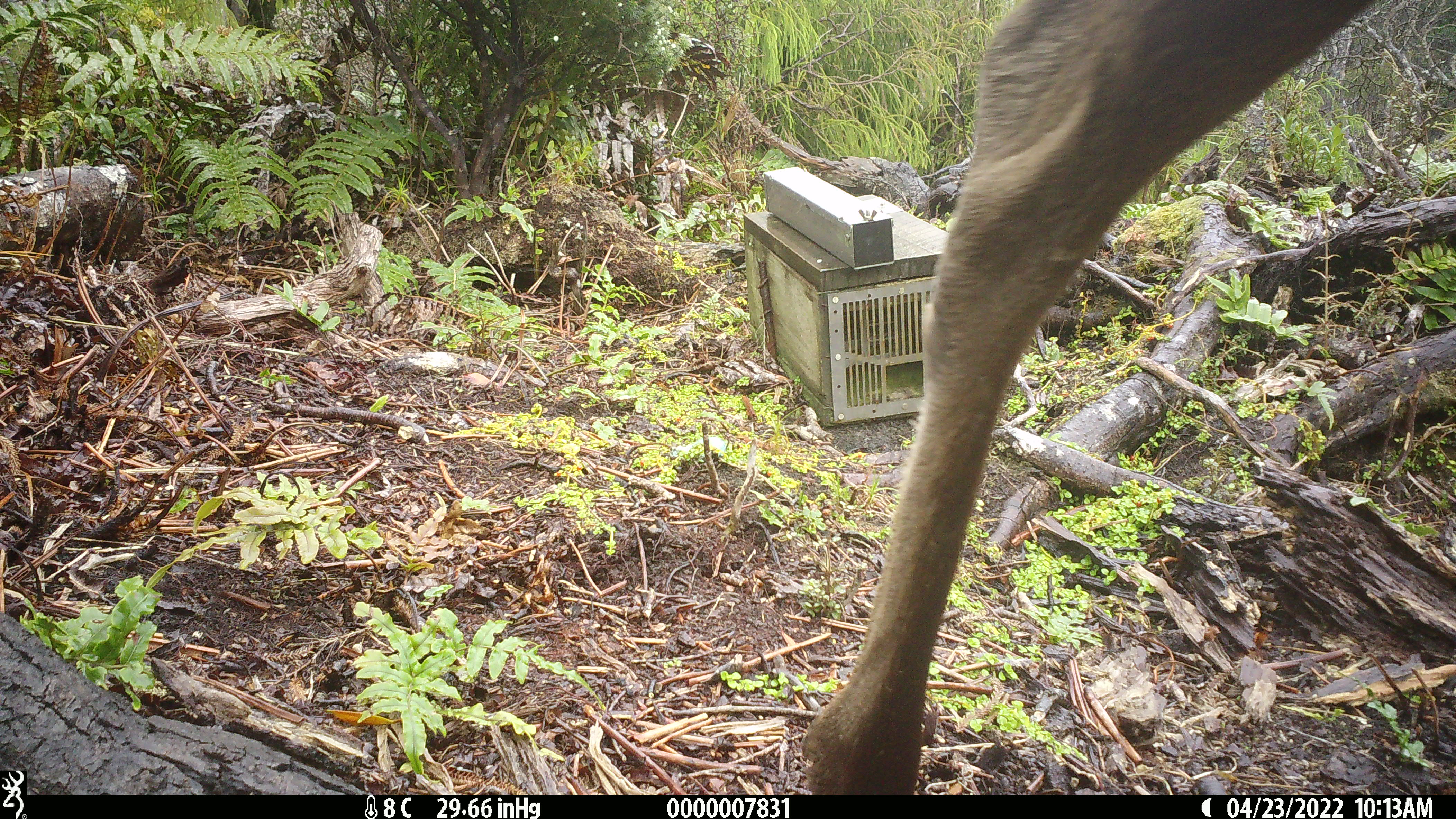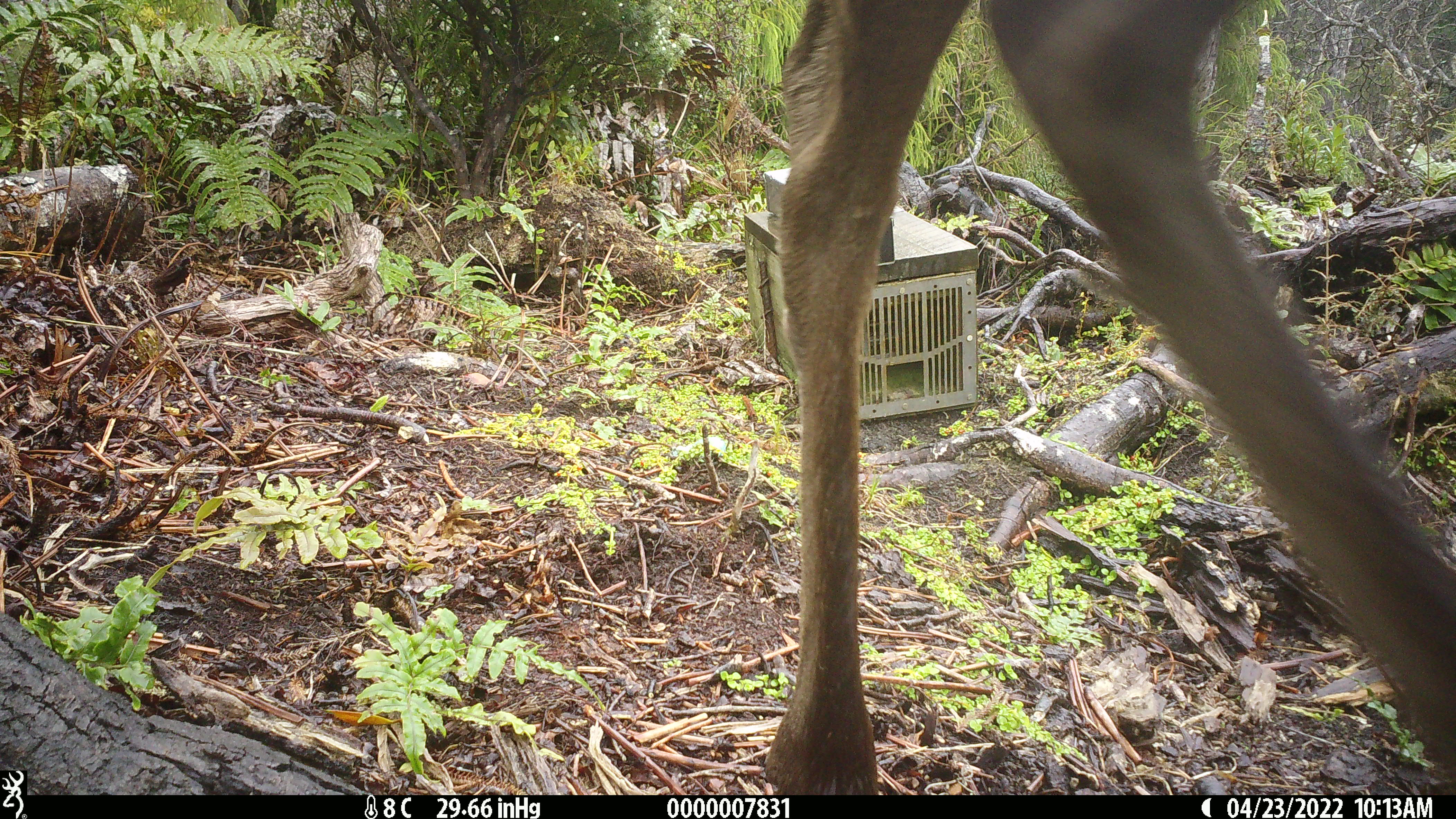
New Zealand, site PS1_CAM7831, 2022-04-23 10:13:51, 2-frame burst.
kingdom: Animalia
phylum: Chordata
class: Mammalia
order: Artiodactyla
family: Cervidae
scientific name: Cervidae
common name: deer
Deer (Cervidae).